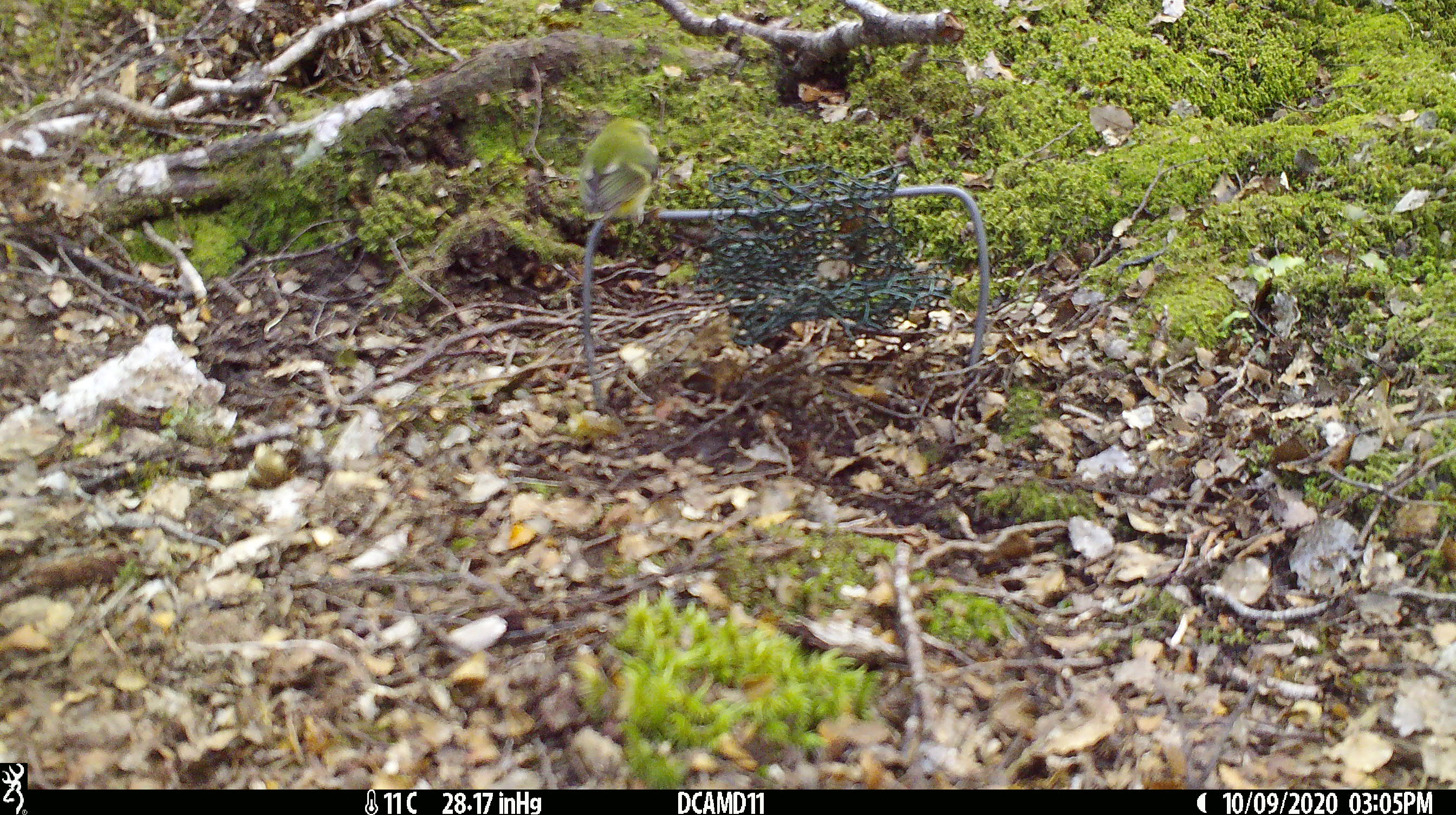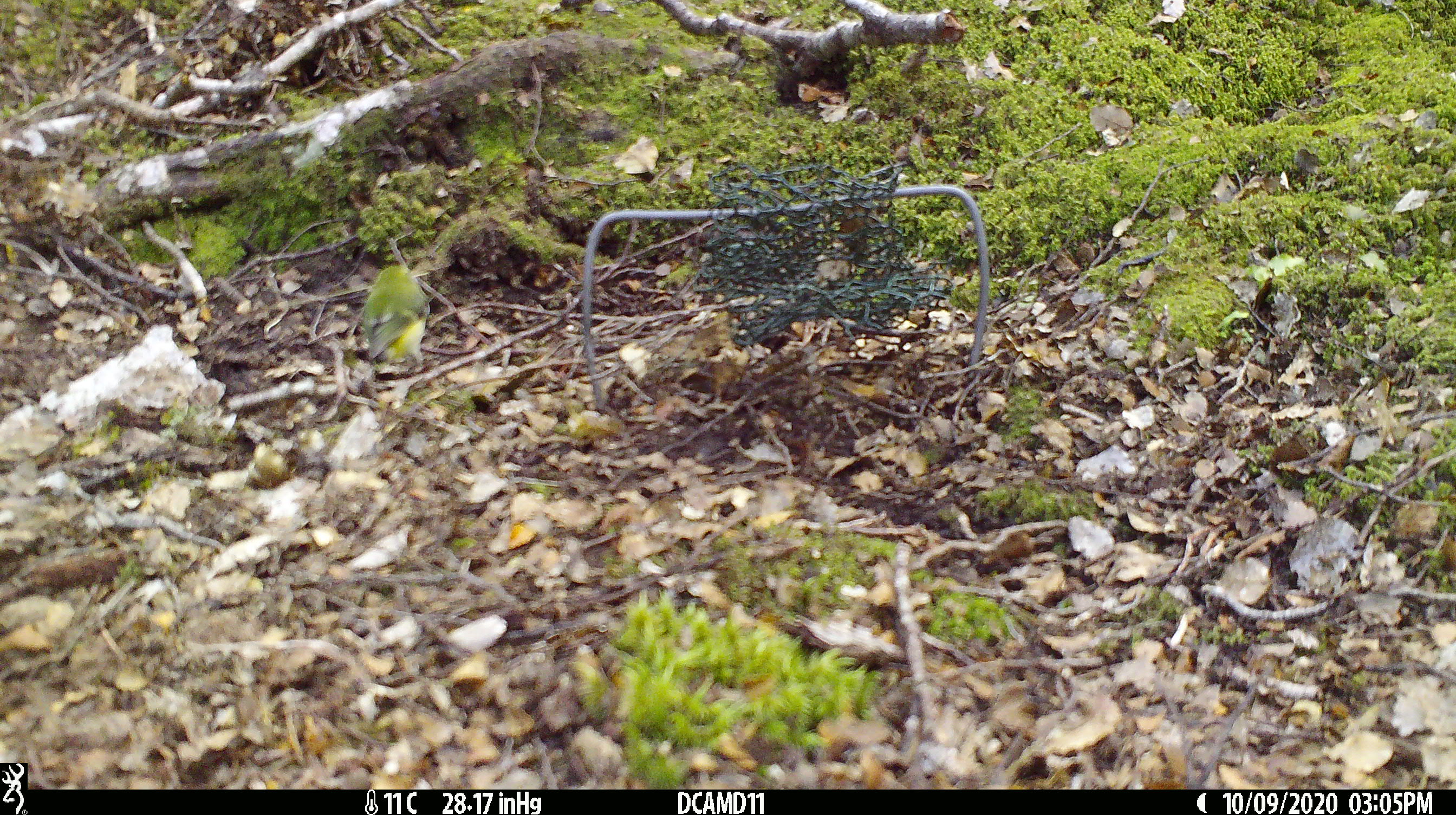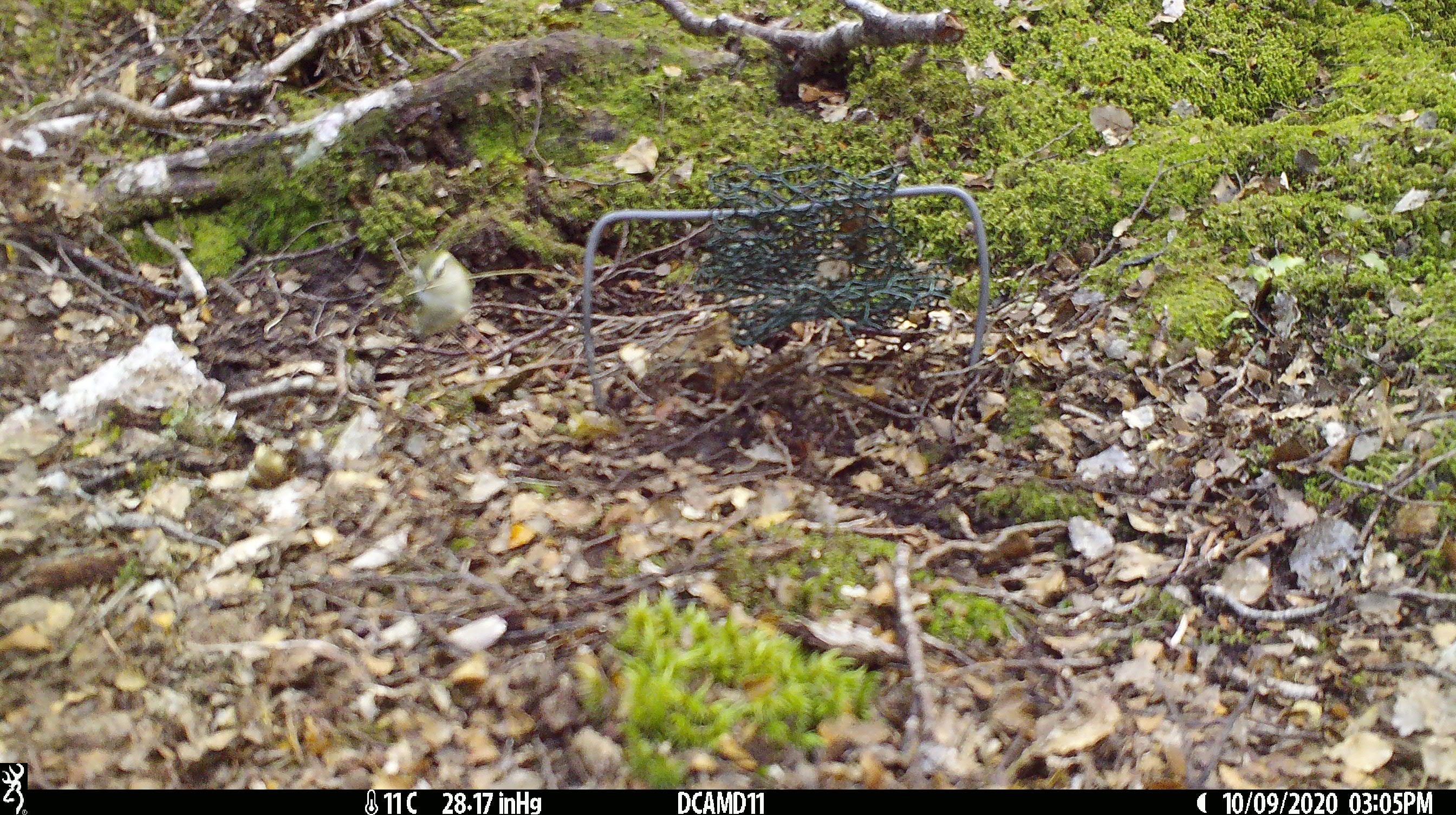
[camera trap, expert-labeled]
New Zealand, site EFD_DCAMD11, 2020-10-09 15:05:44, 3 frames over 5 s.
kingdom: Animalia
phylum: Chordata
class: Aves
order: Passeriformes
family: Acanthisittidae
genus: Acanthisitta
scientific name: Acanthisitta chloris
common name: rifleman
Rifleman (Acanthisitta chloris).